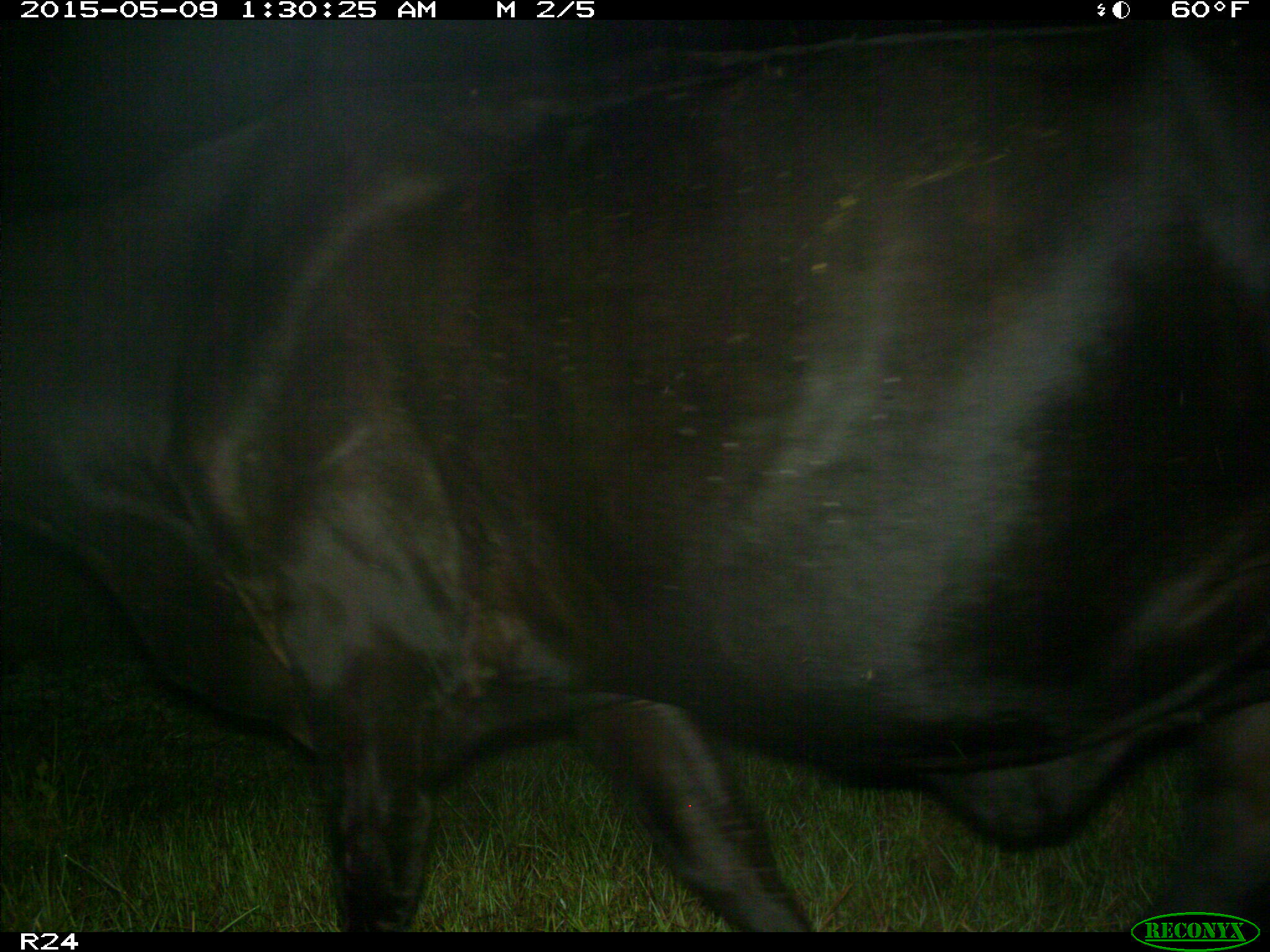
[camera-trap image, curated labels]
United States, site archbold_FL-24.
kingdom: Animalia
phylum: Chordata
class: Mammalia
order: Artiodactyla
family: Bovidae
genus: Bos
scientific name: Bos taurus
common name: domestic cow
Bos taurus (domestic cow).